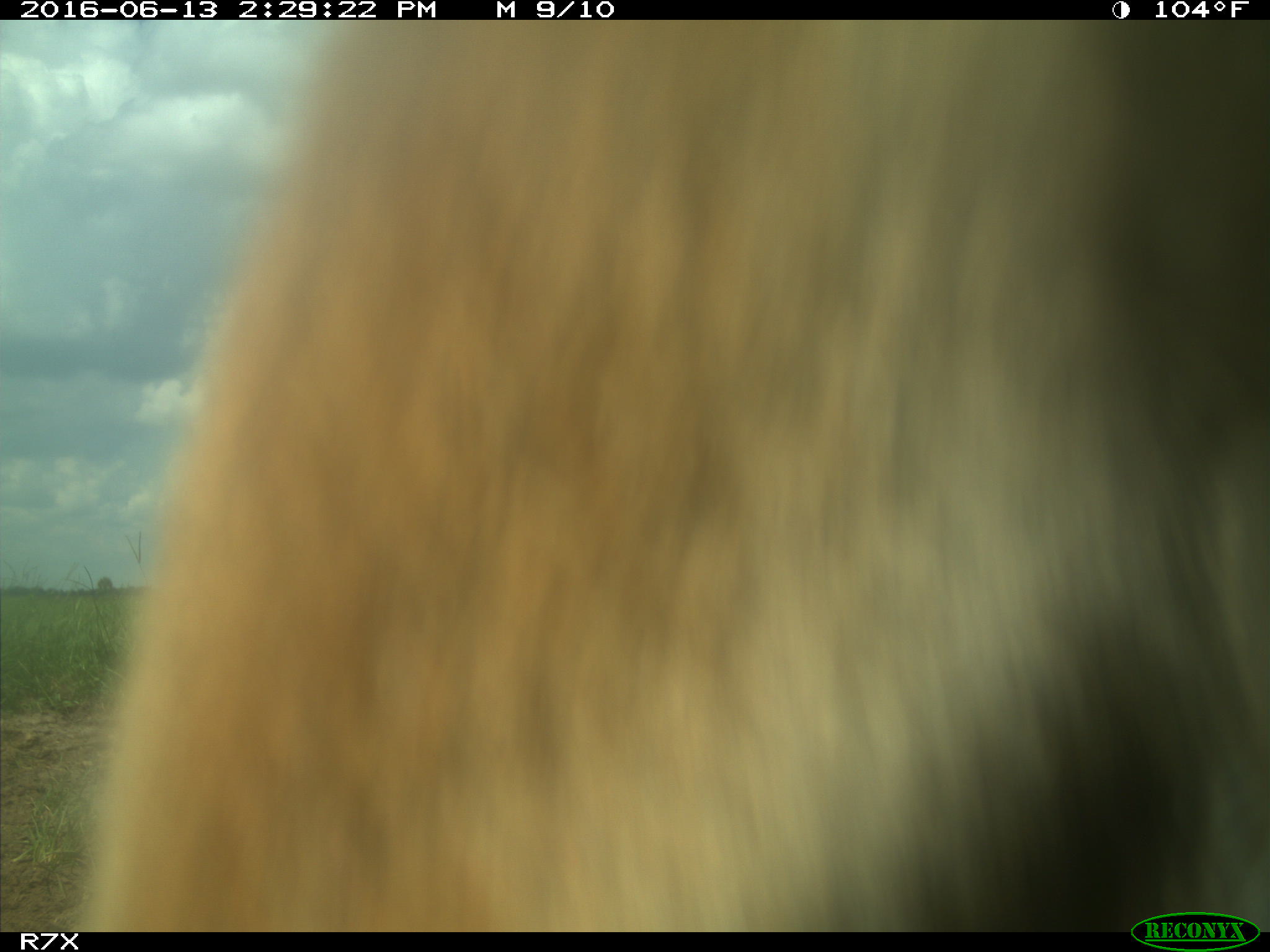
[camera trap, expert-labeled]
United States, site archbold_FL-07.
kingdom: Animalia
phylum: Chordata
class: Mammalia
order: Artiodactyla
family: Bovidae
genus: Bos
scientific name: Bos taurus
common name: domestic cow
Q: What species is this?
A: Bos taurus (domestic cow).